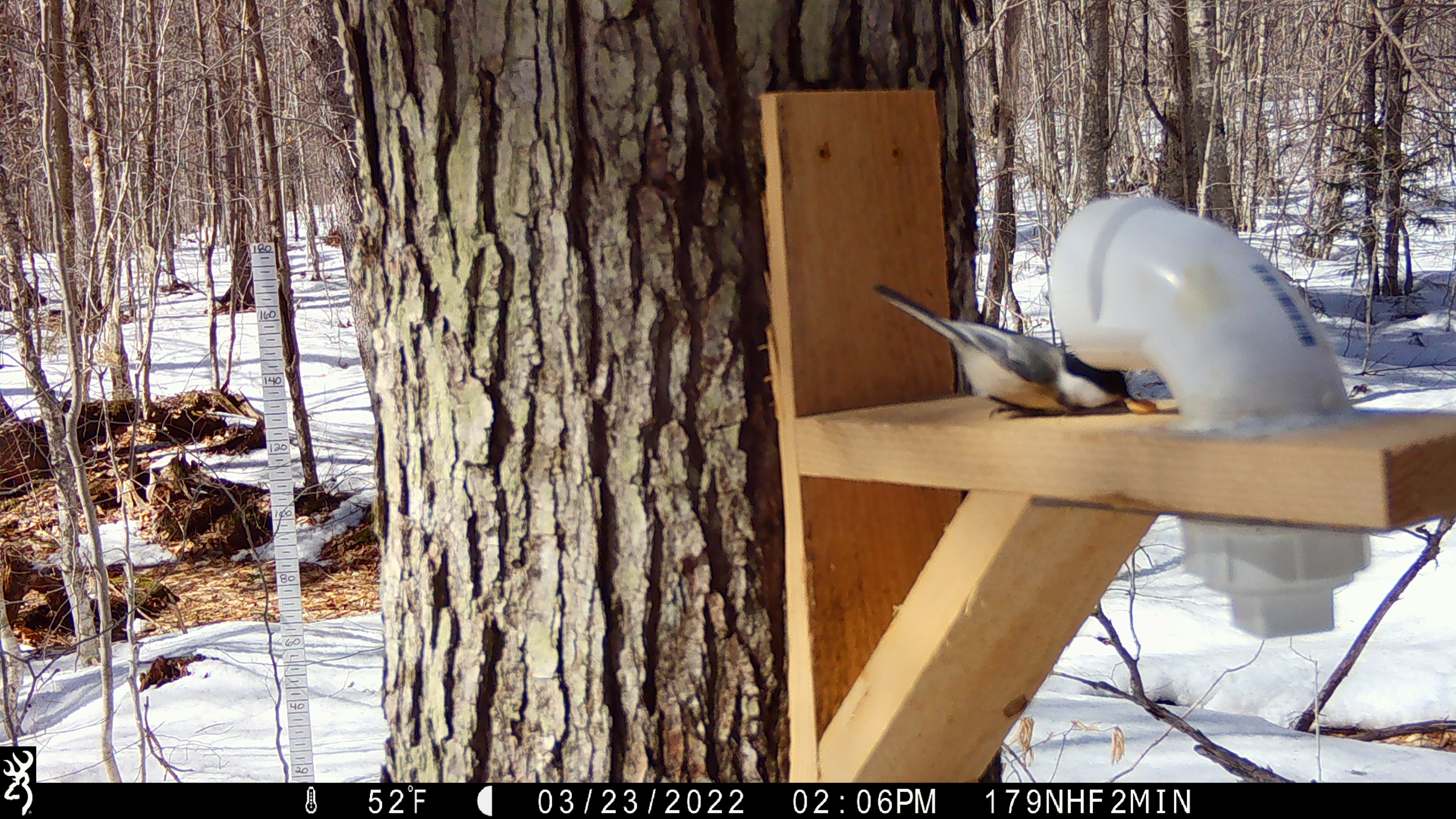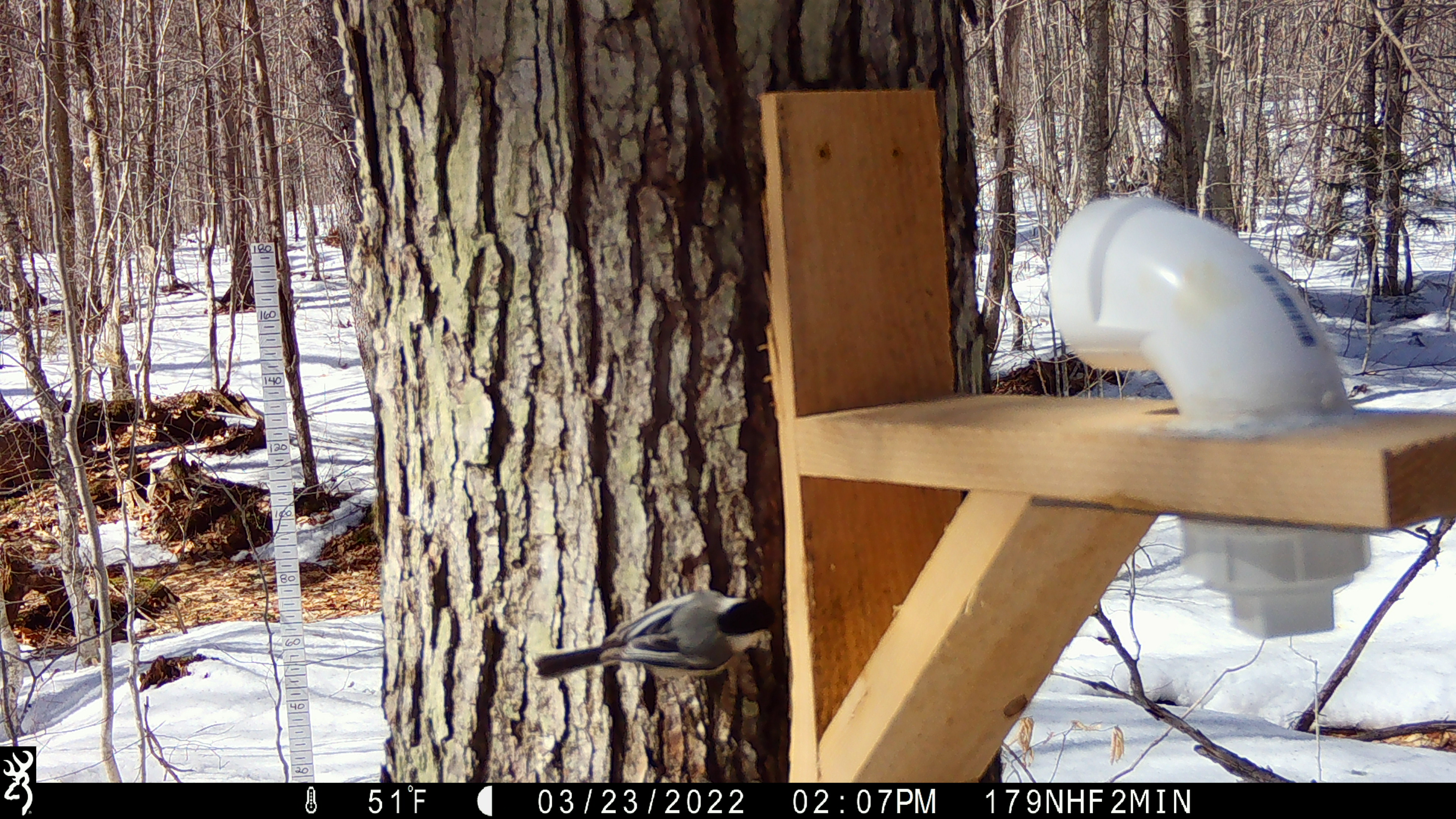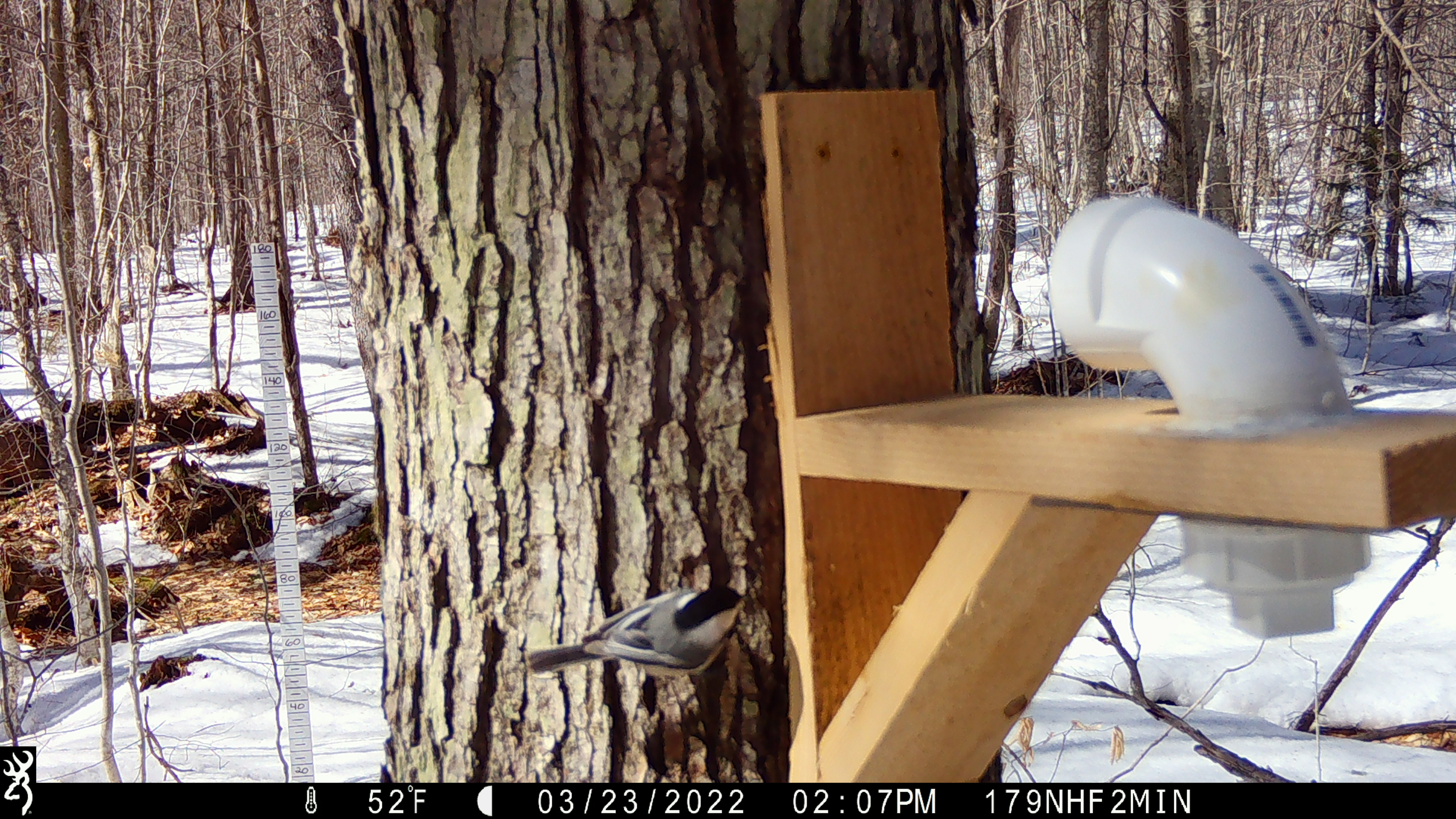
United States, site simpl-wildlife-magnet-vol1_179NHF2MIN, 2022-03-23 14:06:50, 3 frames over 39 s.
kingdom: Animalia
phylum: Chordata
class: Aves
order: Passeriformes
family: Sittidae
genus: Sitta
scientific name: Sitta canadensis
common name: red-breasted nuthatch